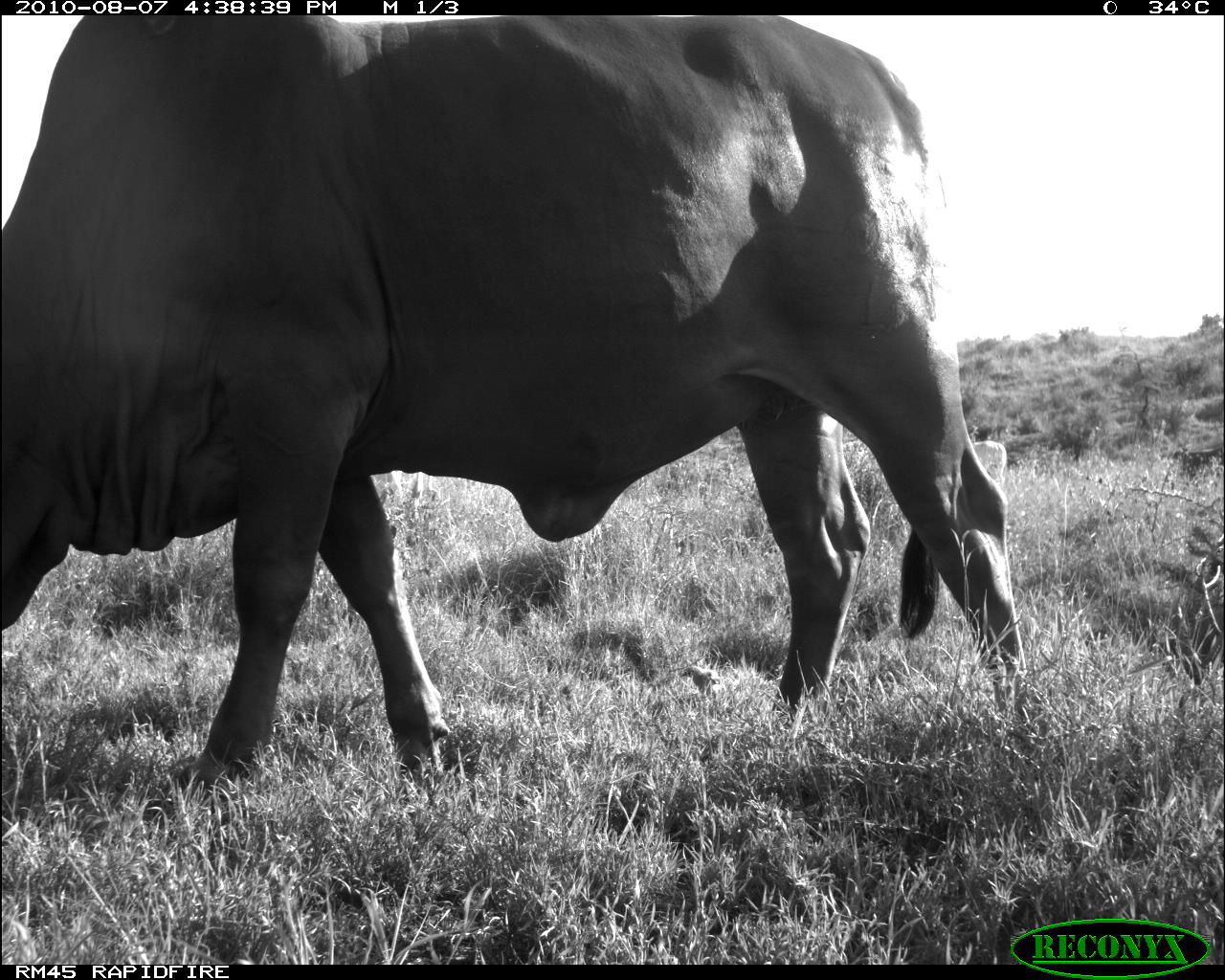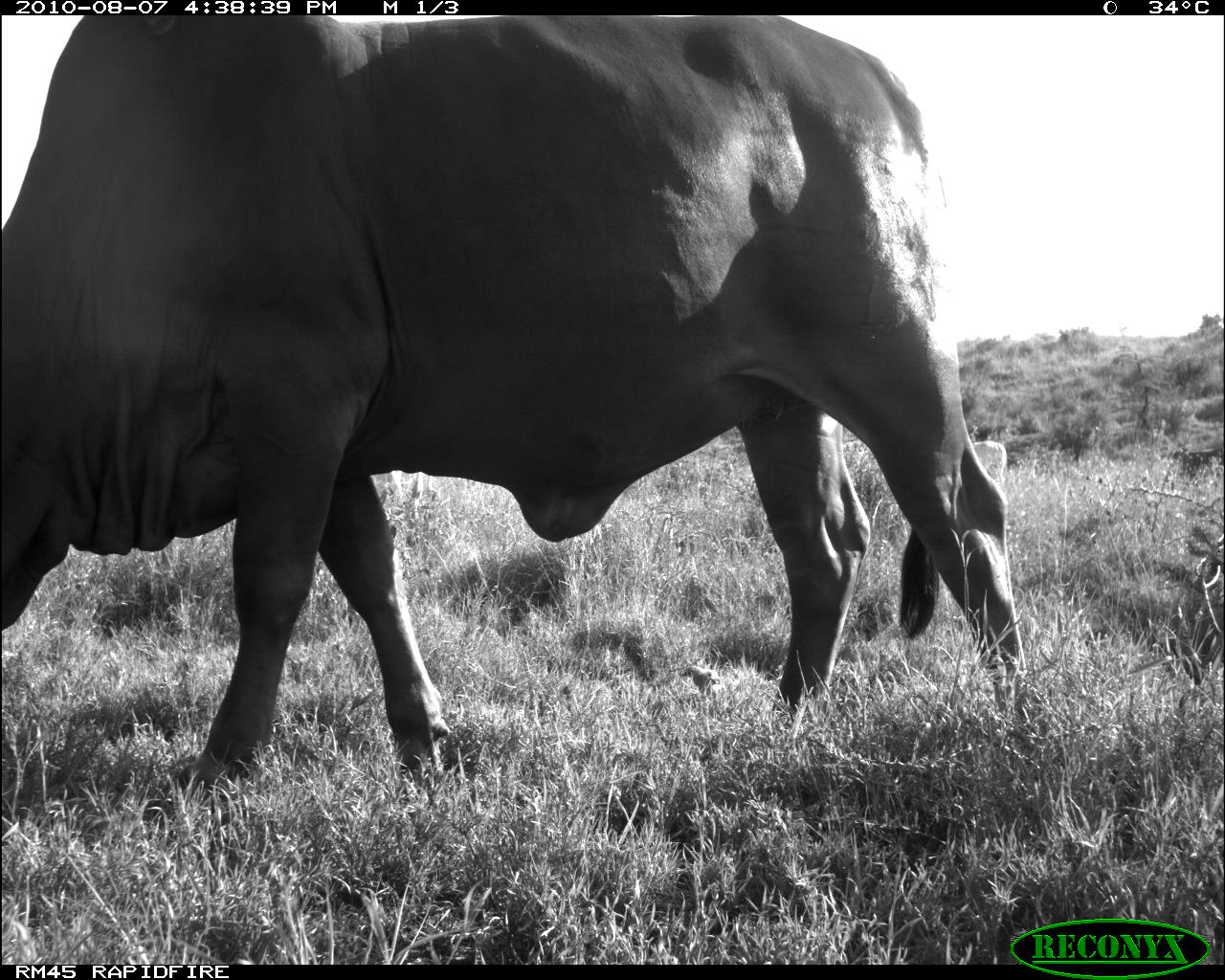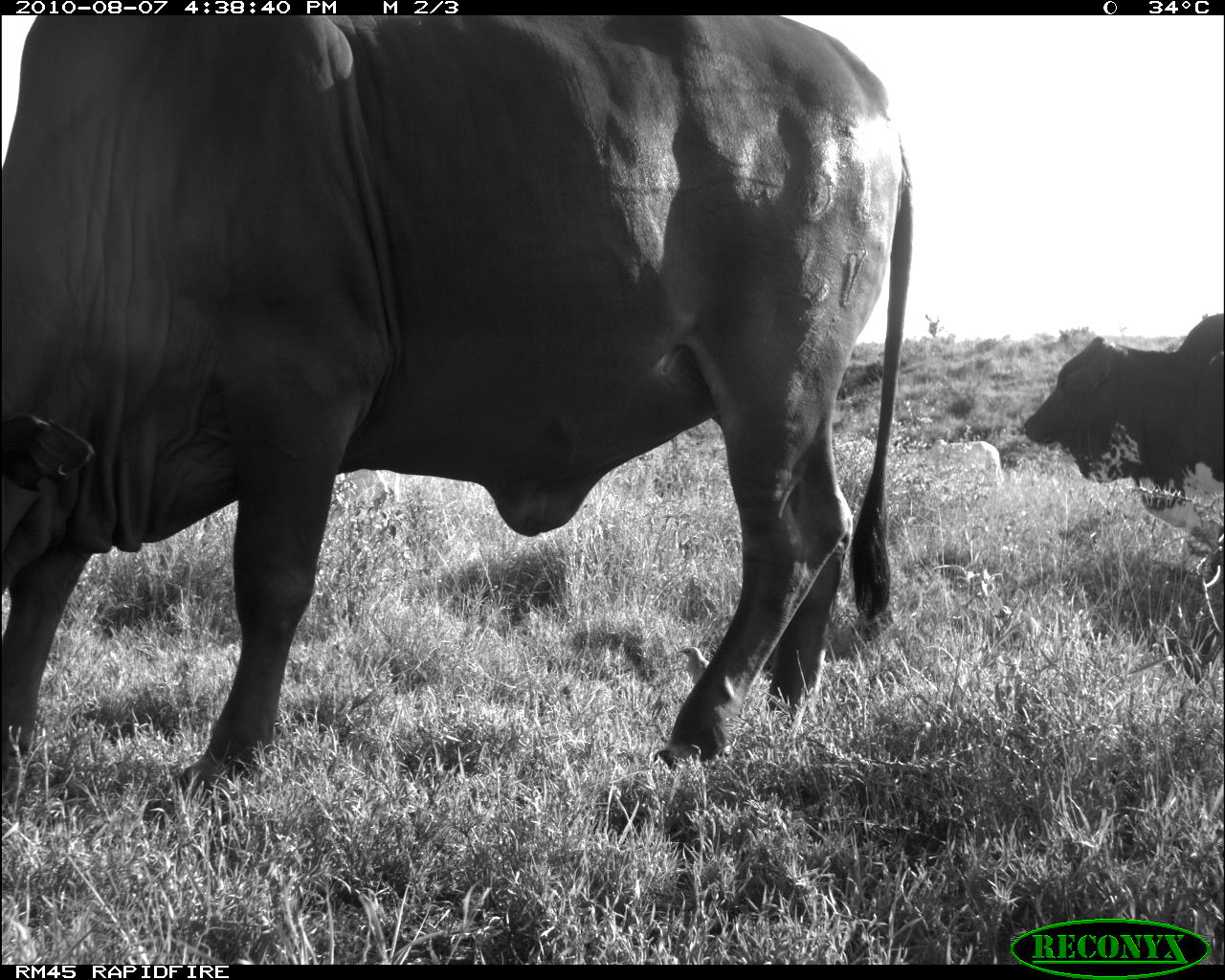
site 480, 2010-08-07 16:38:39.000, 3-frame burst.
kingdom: Animalia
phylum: Chordata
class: Mammalia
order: Artiodactyla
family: Bovidae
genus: Bos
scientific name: Bos taurus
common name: domestic cattle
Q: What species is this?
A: Bos taurus (domestic cattle).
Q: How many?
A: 1.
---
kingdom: Animalia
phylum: Chordata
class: Aves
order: Passeriformes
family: Buphagidae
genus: Buphagus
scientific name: Buphagus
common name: oxpeckers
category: buphagus sp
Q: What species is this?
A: Buphagus sp (oxpeckers) (Buphagus).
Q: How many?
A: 1.